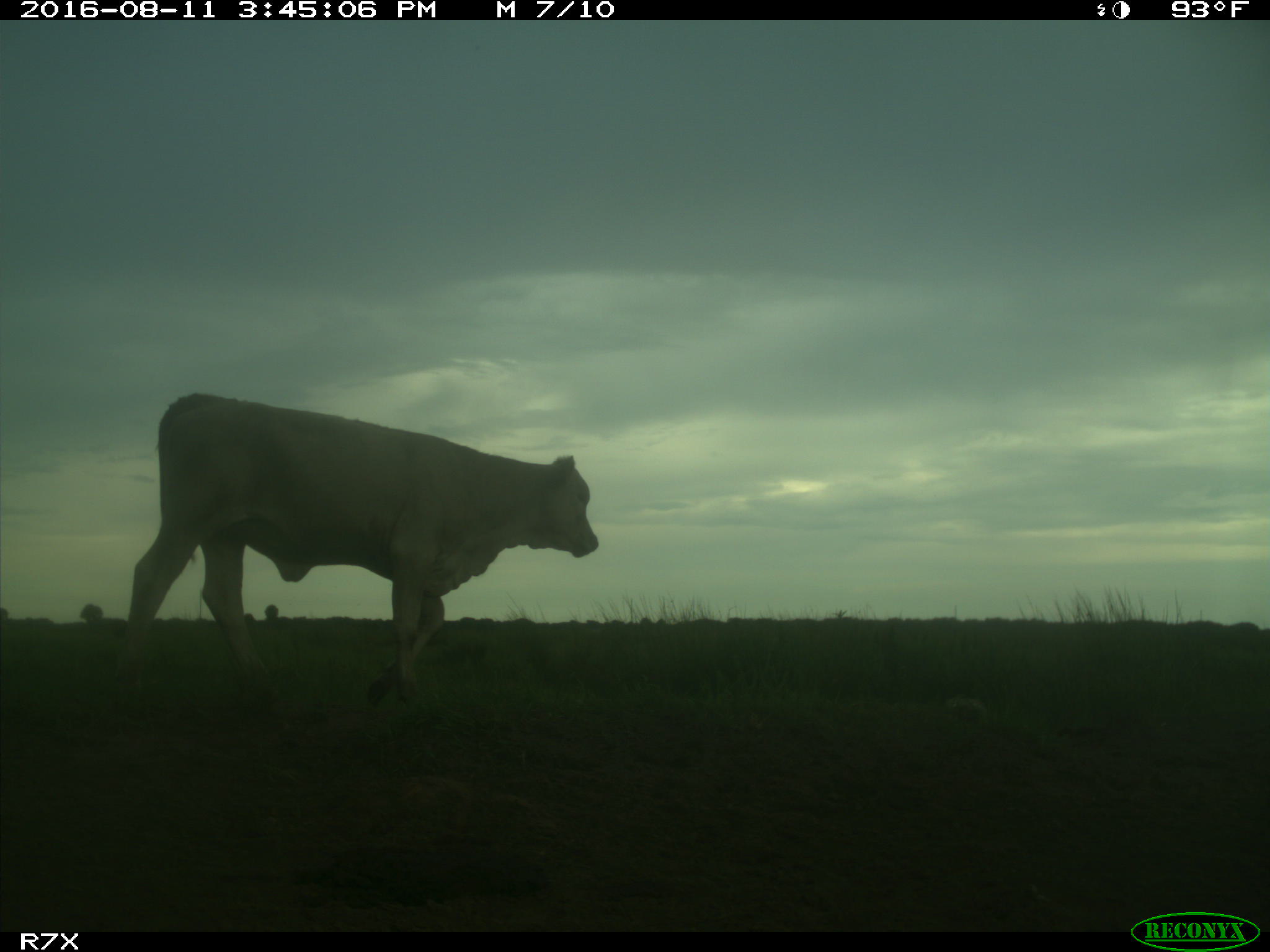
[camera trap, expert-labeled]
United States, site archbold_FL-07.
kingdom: Animalia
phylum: Chordata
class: Mammalia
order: Artiodactyla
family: Bovidae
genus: Bos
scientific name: Bos taurus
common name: domestic cow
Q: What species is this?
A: Bos taurus (domestic cow).